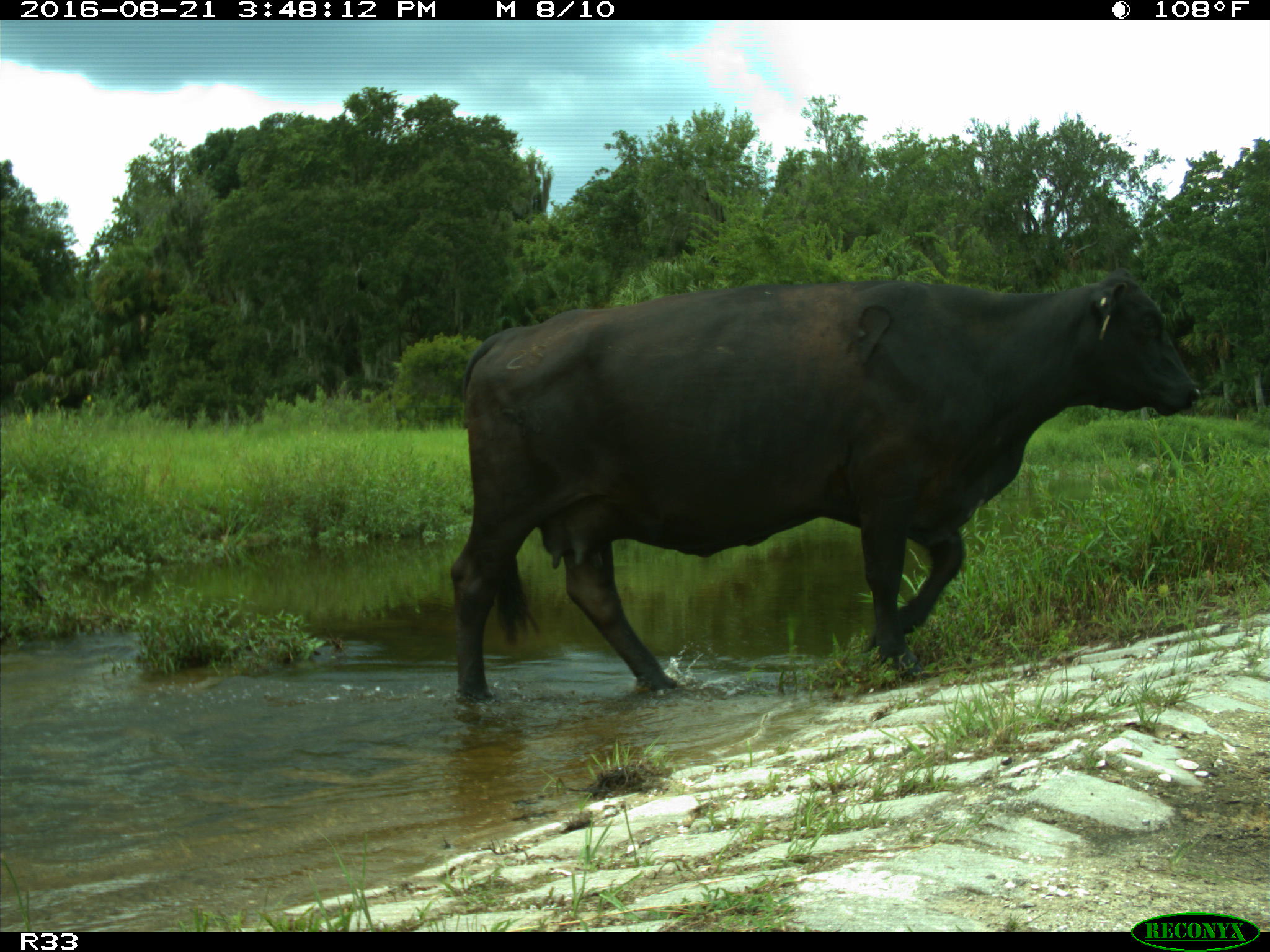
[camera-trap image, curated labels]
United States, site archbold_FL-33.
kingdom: Animalia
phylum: Chordata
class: Mammalia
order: Artiodactyla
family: Bovidae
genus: Bos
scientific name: Bos taurus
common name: domestic cow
Bos taurus (domestic cow).